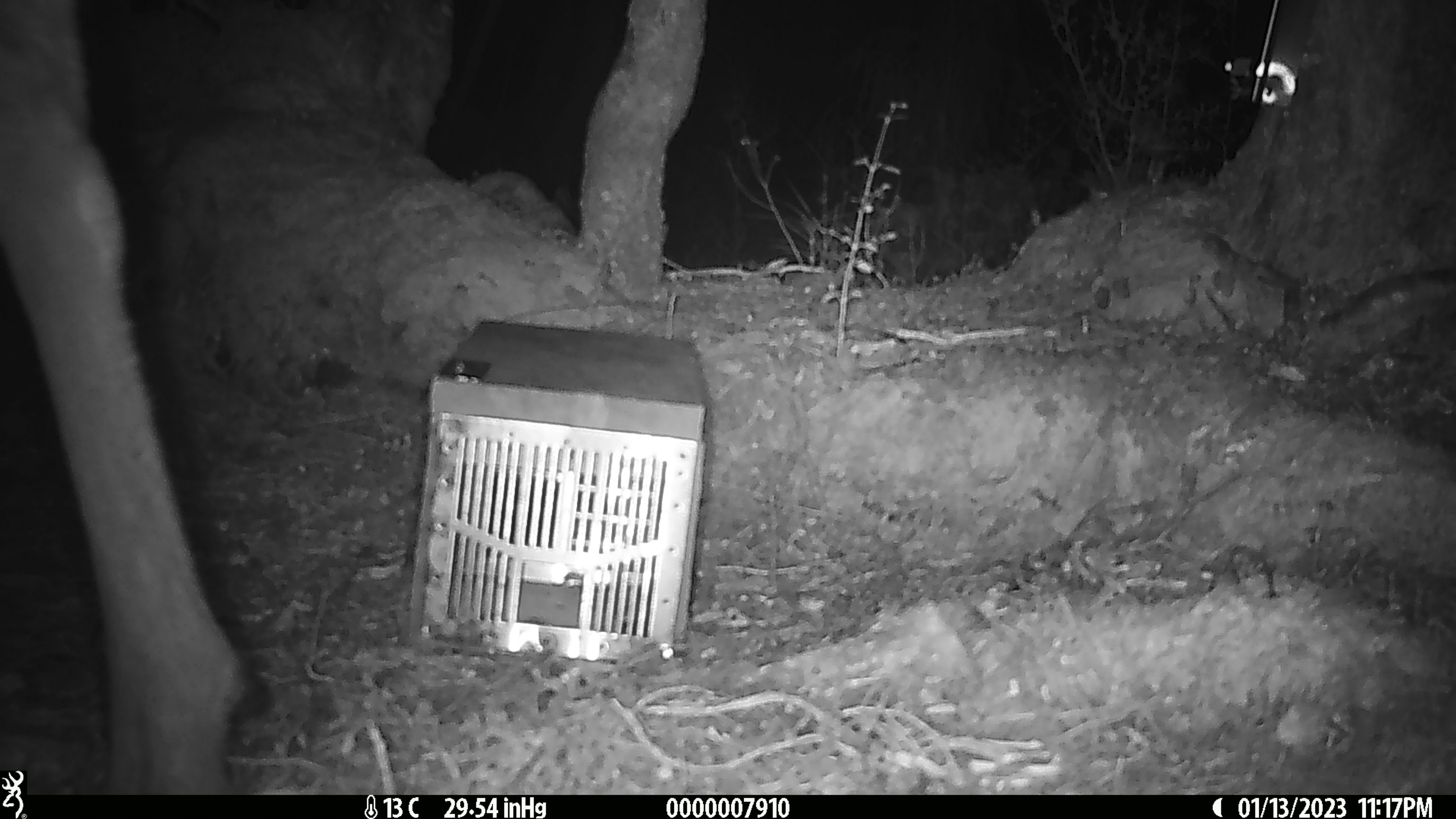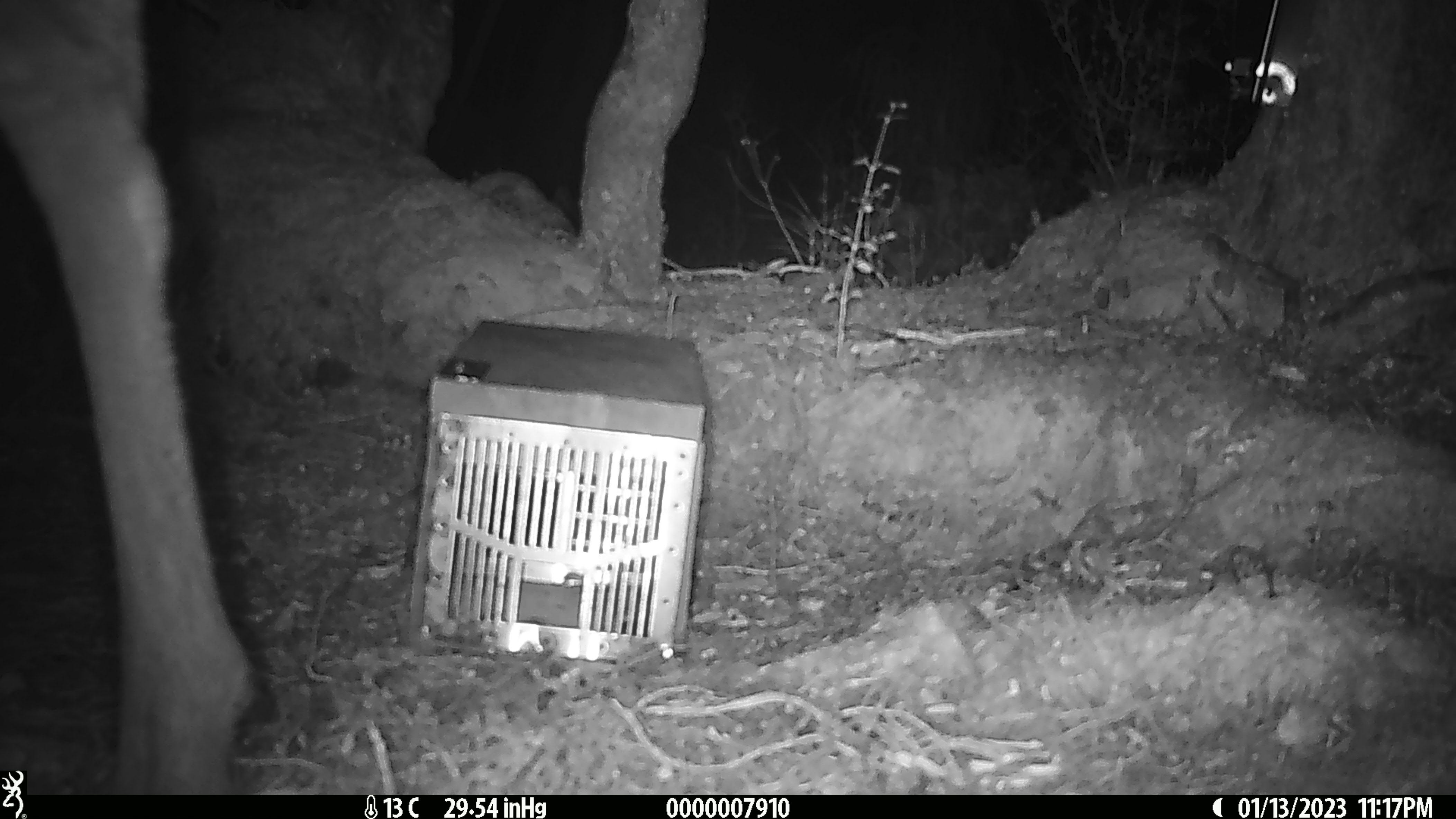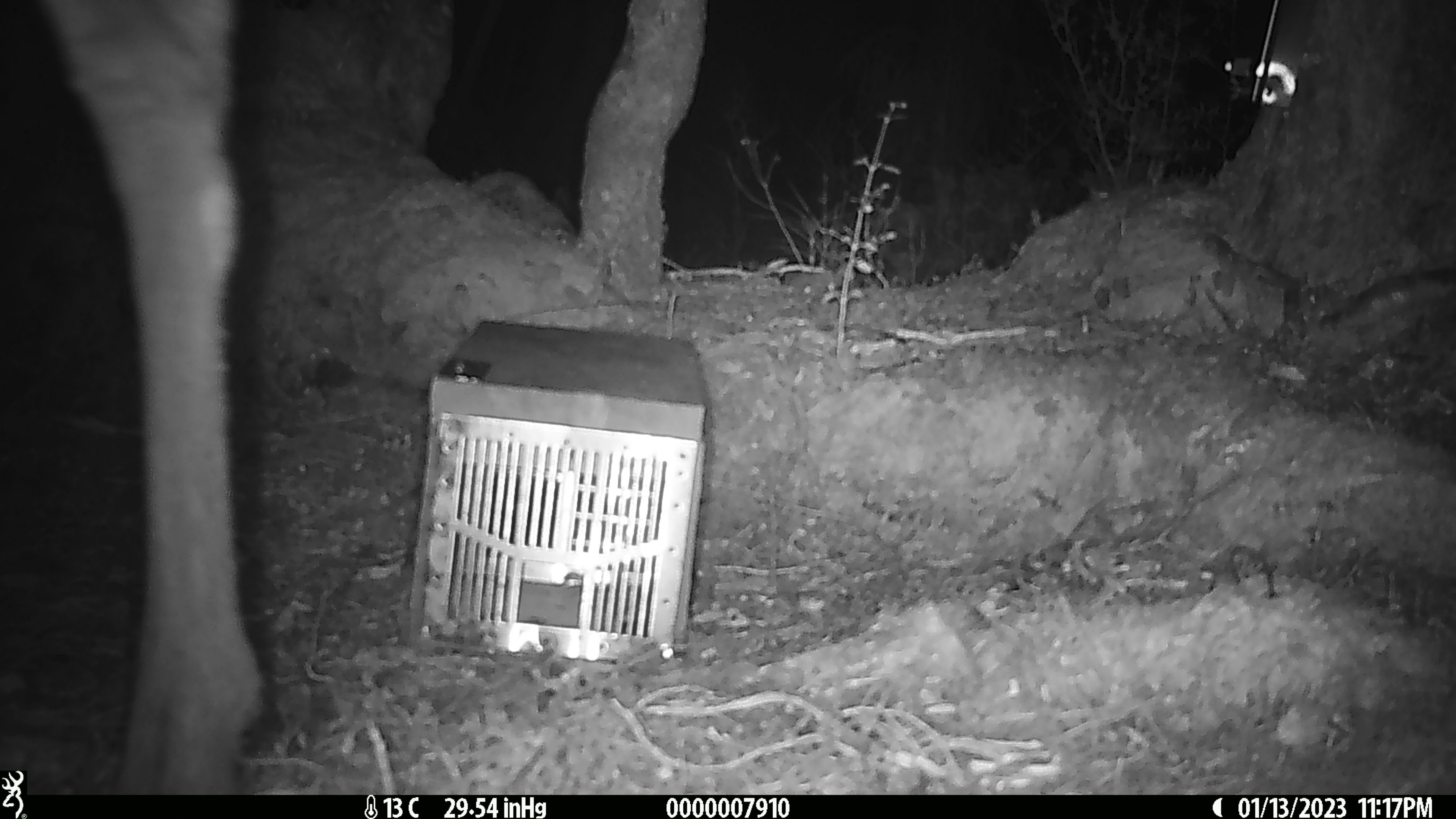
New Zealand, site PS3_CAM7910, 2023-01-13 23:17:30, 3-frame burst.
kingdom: Animalia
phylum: Chordata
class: Mammalia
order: Artiodactyla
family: Cervidae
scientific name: Cervidae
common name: deer